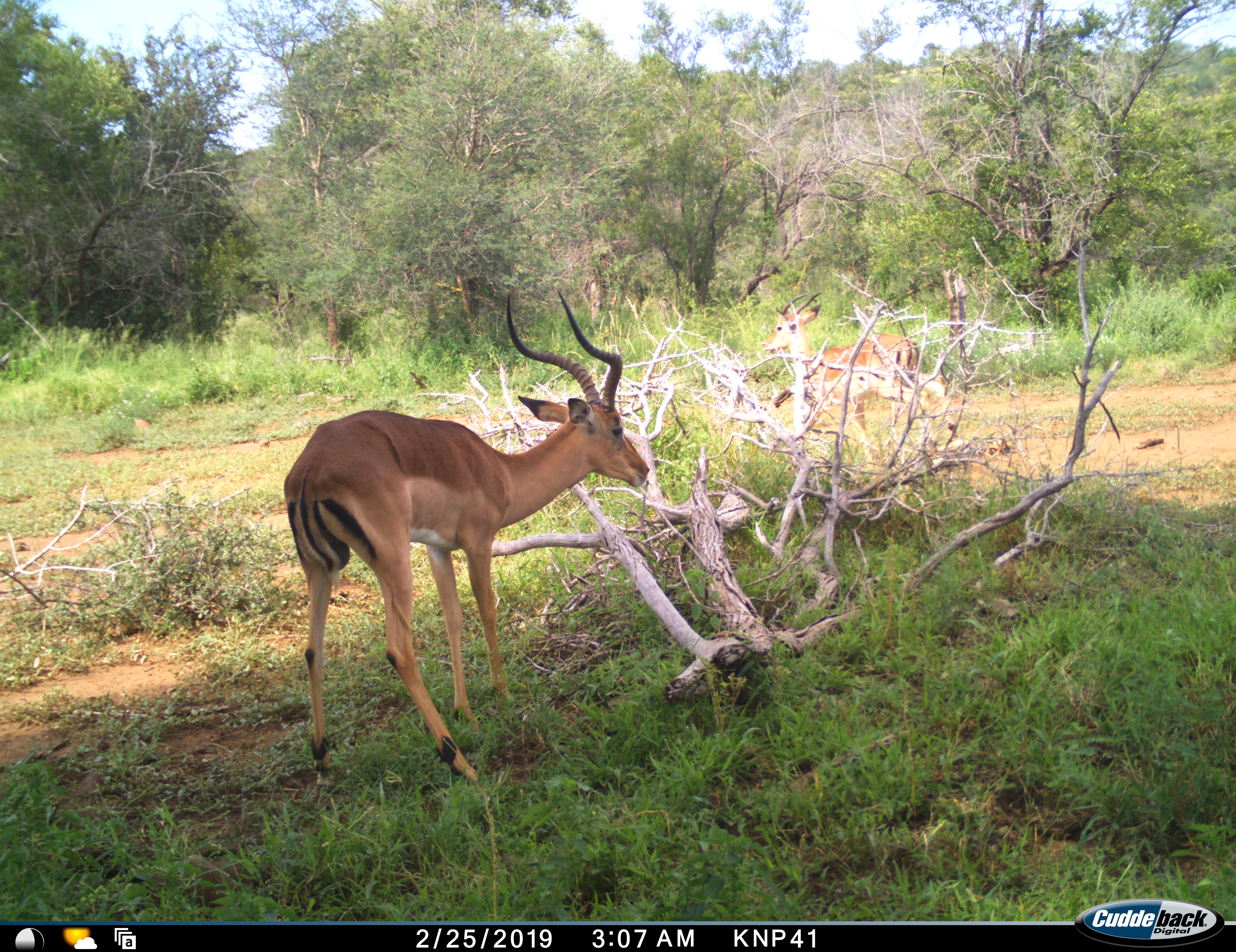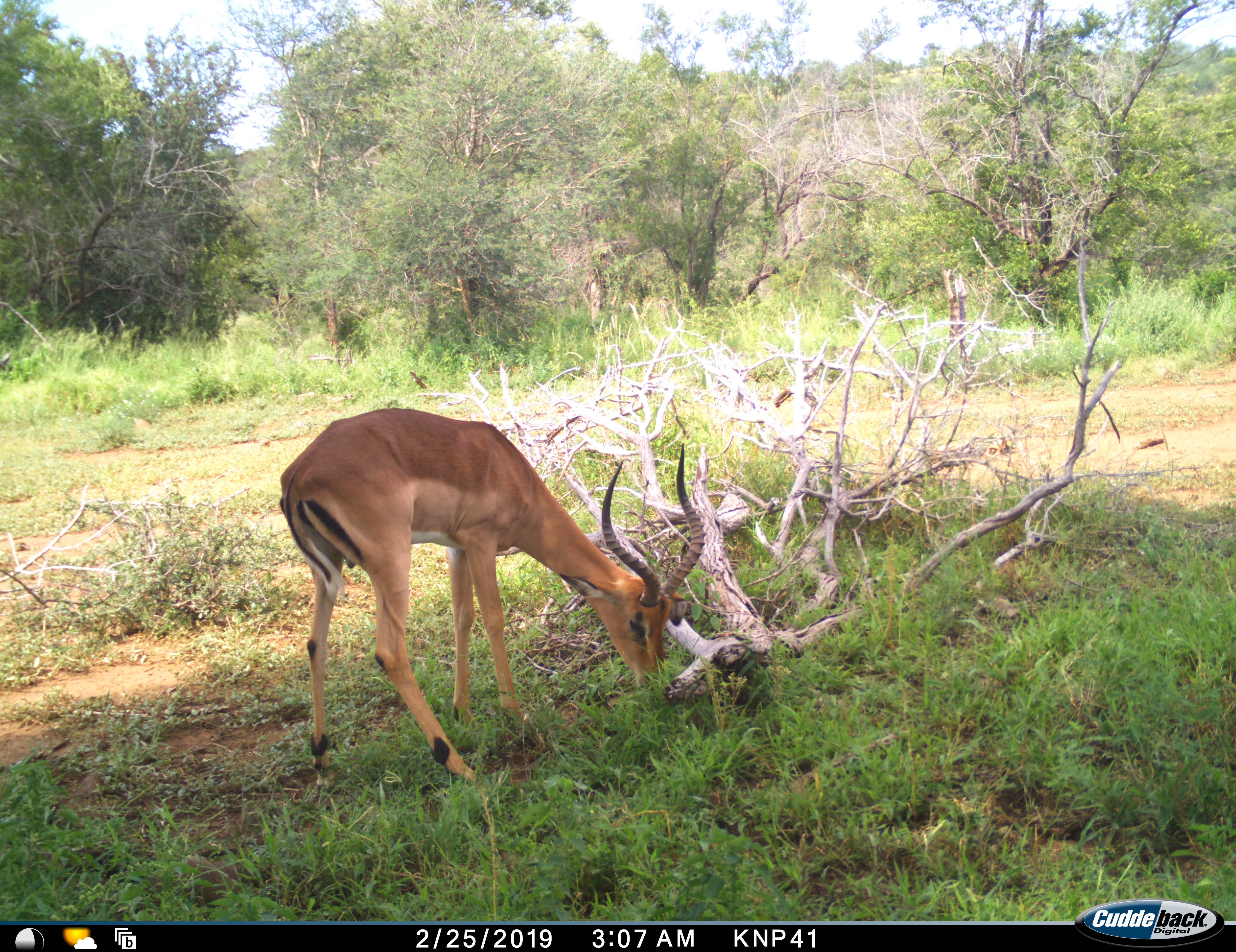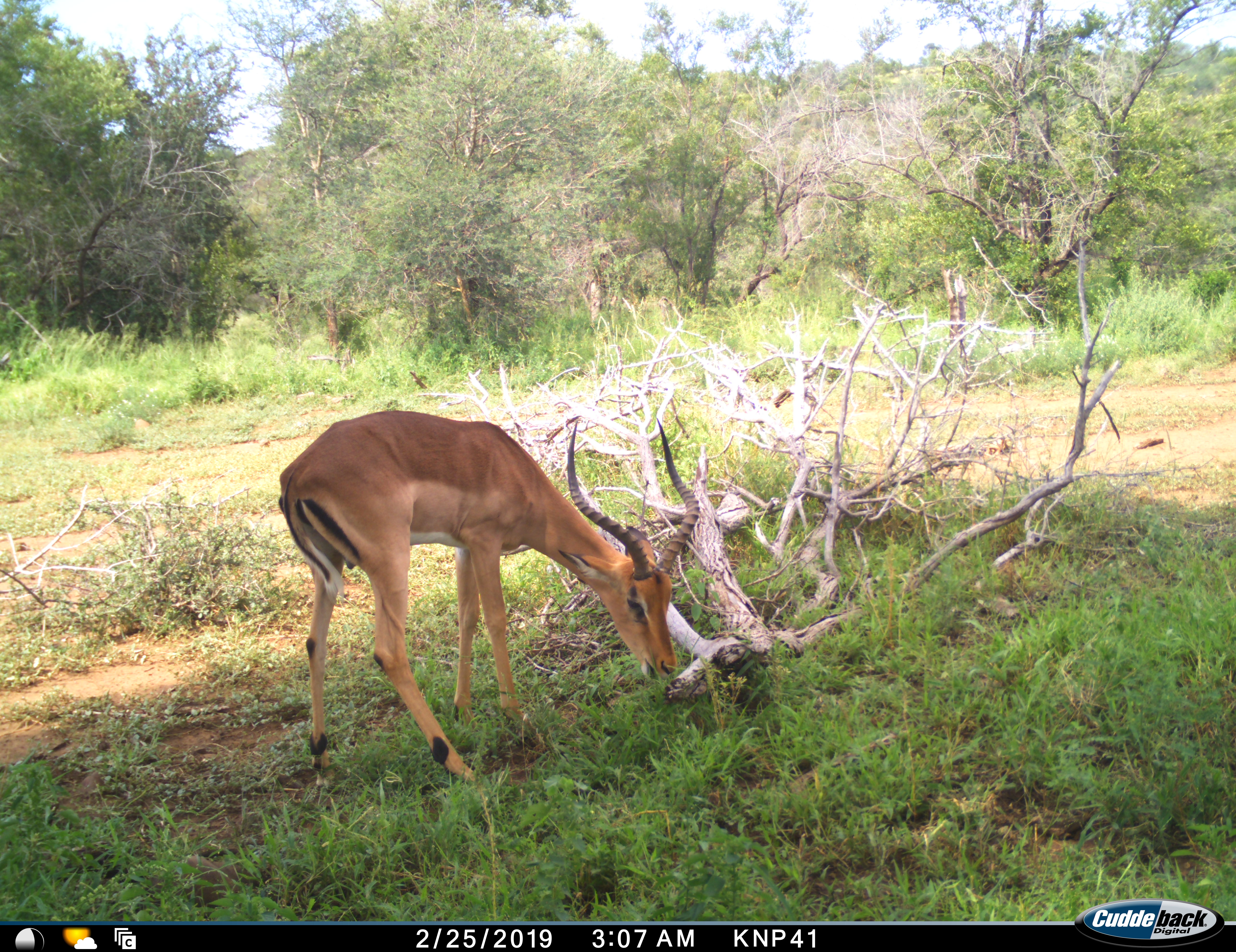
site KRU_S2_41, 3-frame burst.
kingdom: Animalia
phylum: Chordata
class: Mammalia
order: Artiodactyla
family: Bovidae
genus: Aepyceros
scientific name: Aepyceros melampus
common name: impala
Impala (Aepyceros melampus), count 2. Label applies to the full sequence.